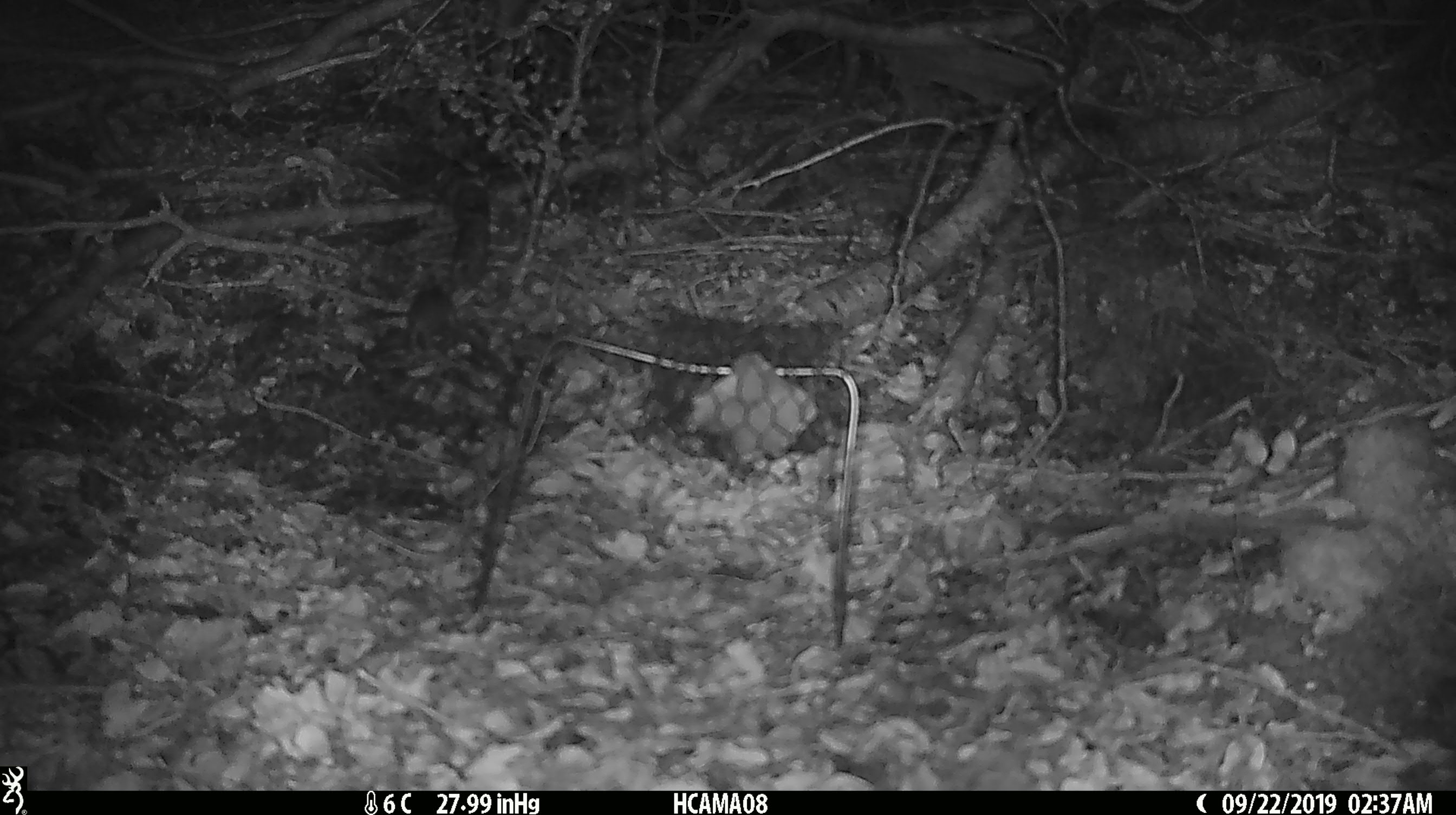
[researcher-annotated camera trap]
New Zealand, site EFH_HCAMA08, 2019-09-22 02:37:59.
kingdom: Animalia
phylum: Chordata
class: Mammalia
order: Rodentia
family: Muridae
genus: Mus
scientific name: Mus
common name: mouse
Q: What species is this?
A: Mouse (Mus).